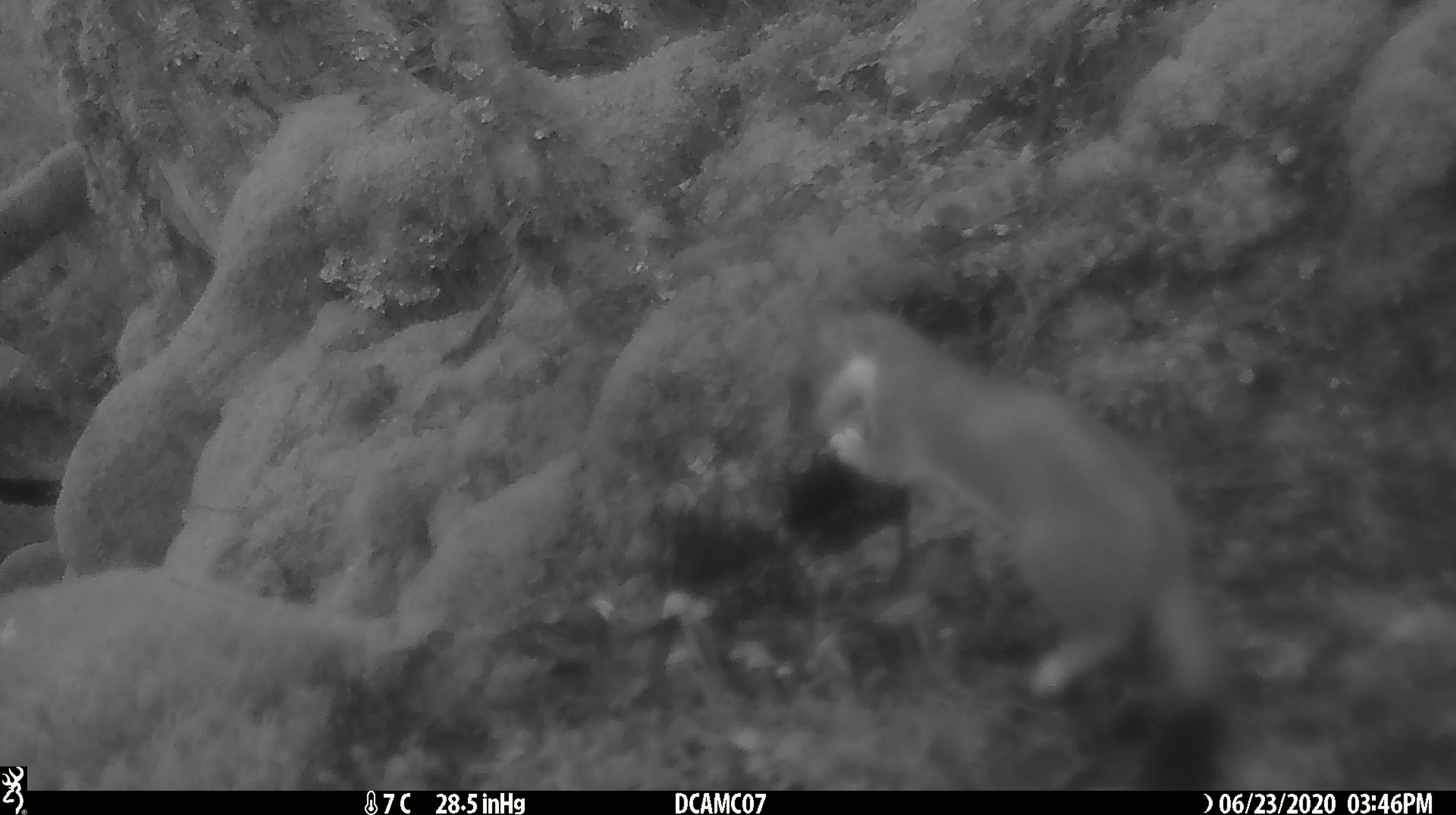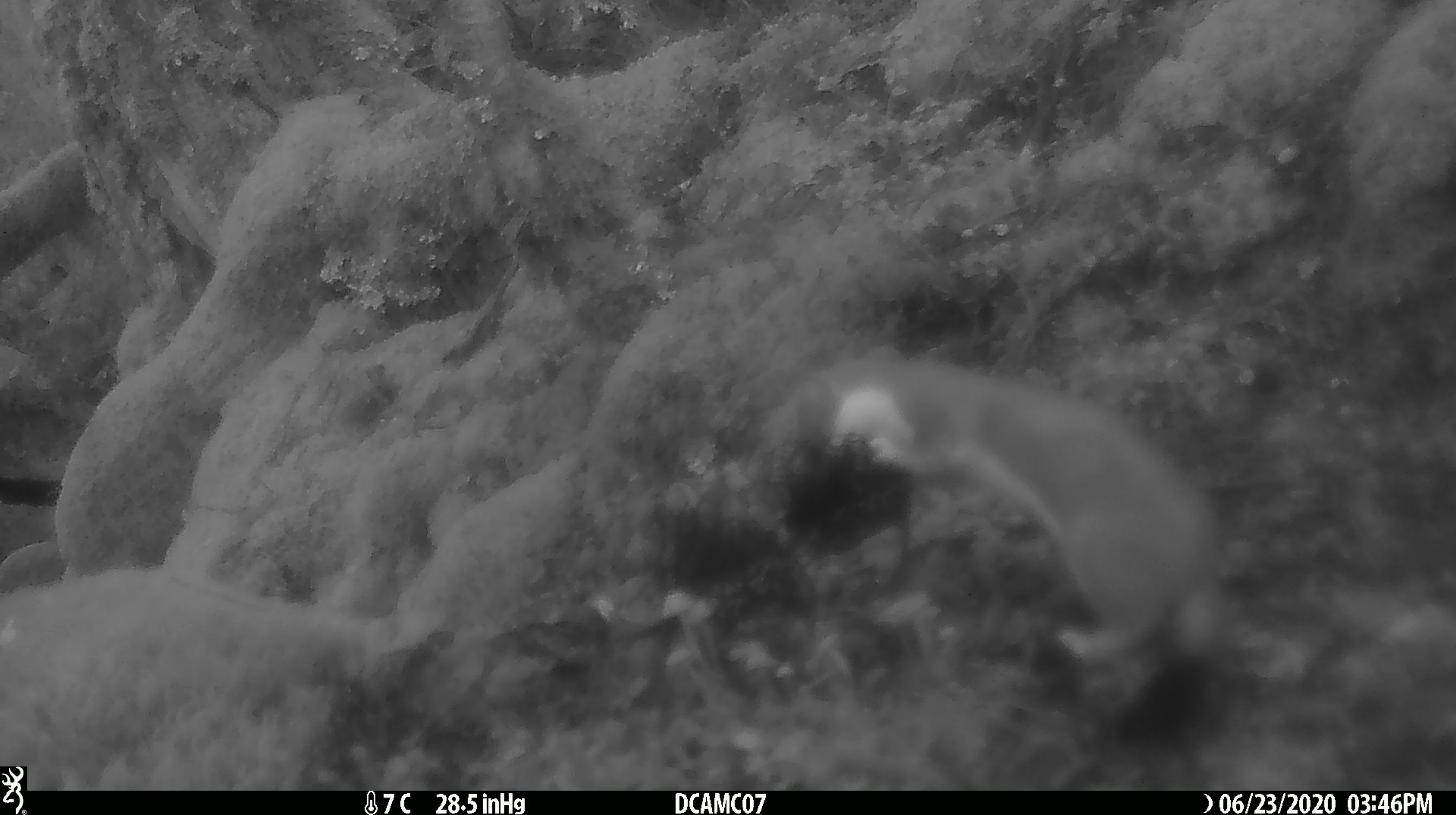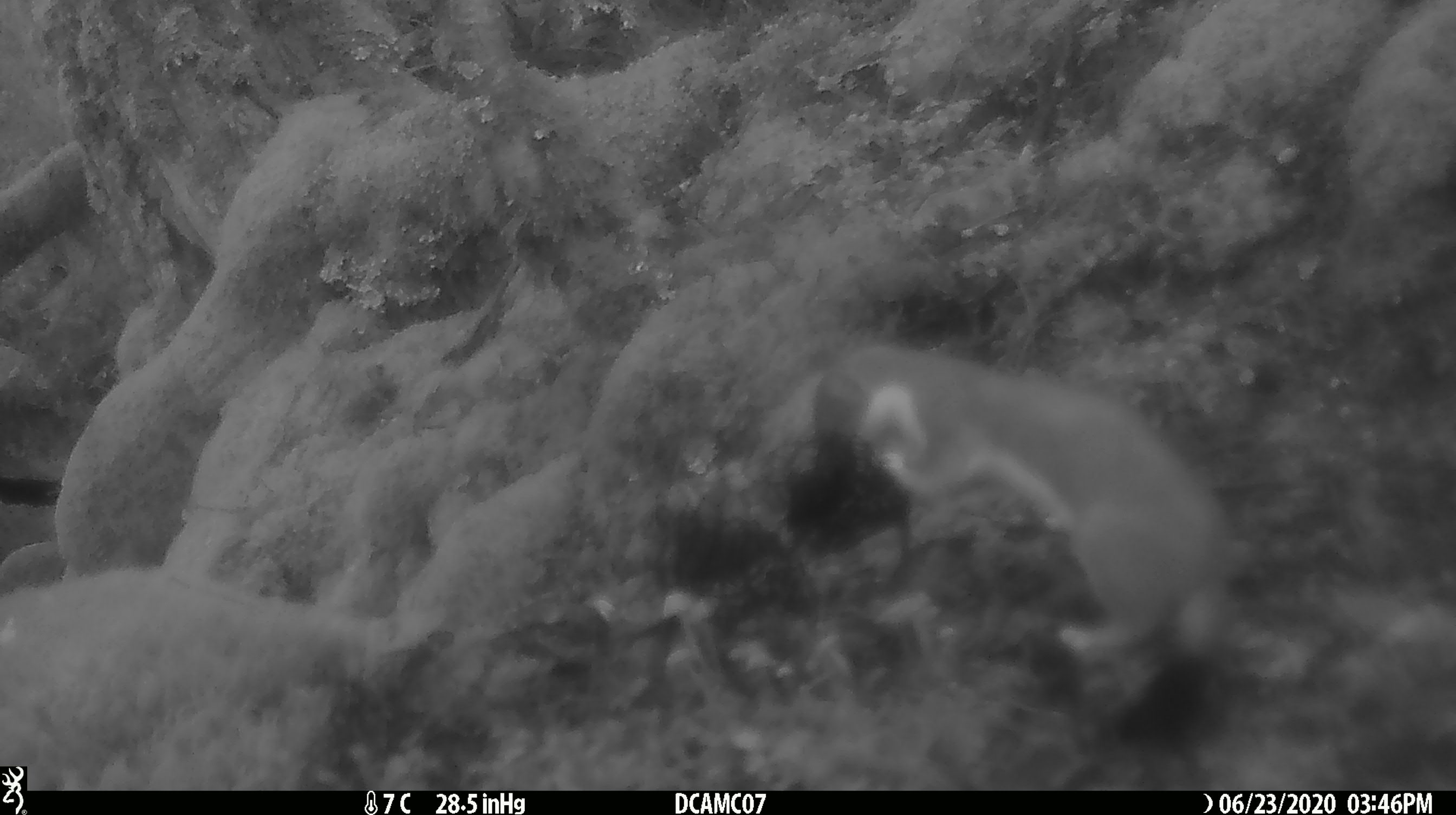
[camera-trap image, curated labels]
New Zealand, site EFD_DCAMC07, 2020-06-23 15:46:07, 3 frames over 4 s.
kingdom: Animalia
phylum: Chordata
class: Mammalia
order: Carnivora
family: Mustelidae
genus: Mustela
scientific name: Mustela erminea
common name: stoat